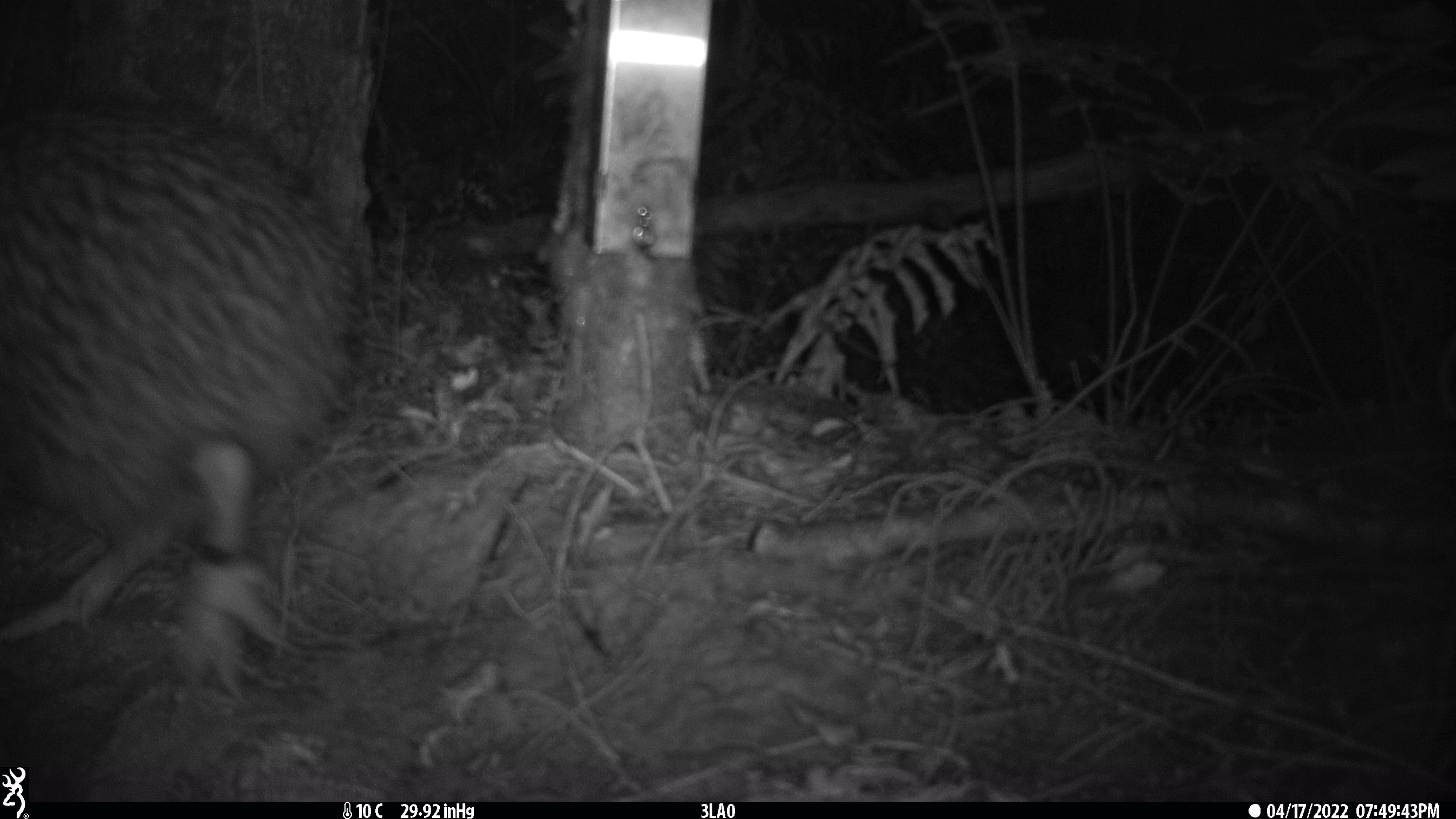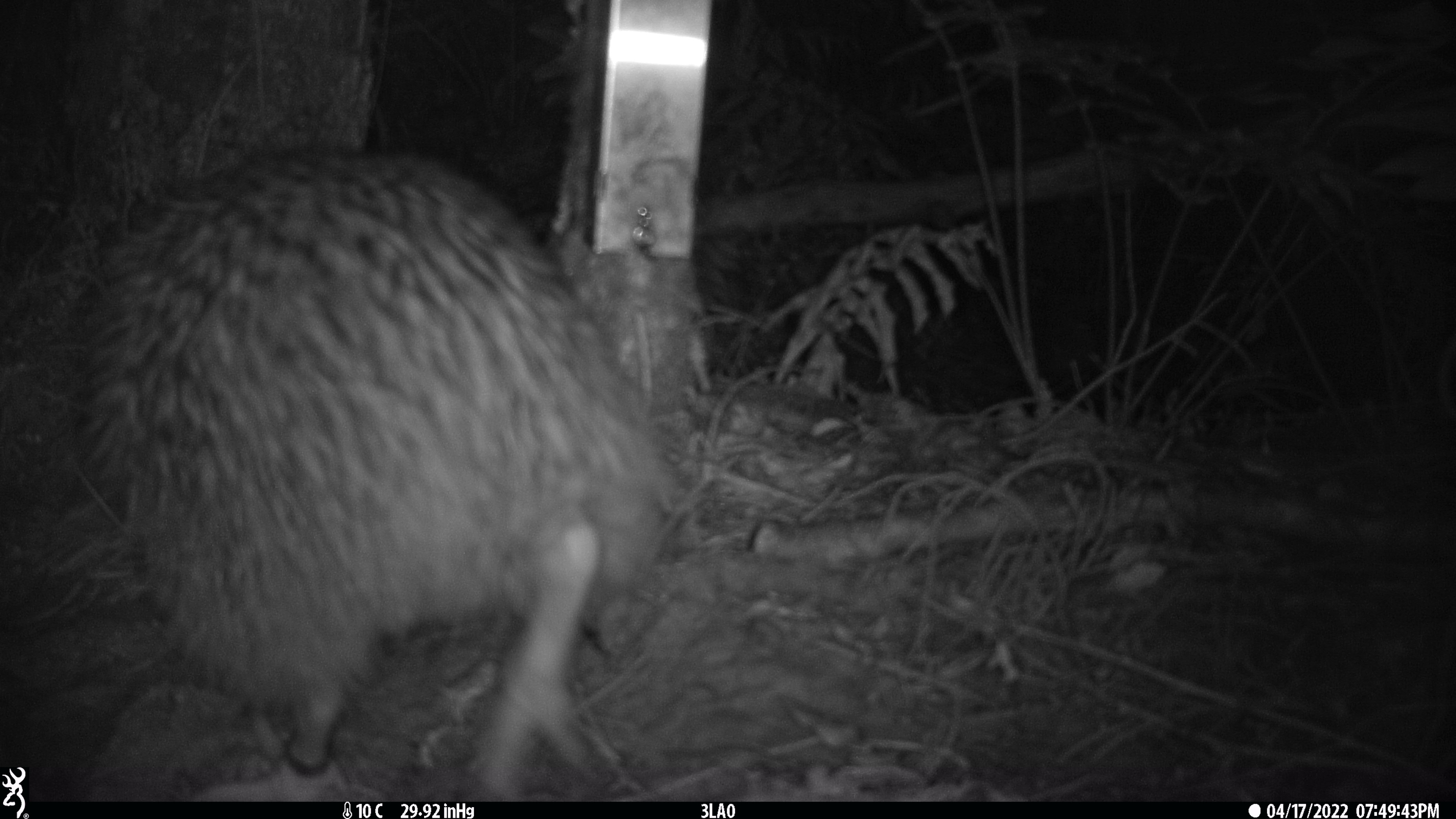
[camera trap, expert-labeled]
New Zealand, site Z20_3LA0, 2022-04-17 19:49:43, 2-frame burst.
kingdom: Animalia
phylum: Chordata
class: Aves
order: Apterygiformes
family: Apterygidae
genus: Apteryx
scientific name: Apteryx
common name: kiwi